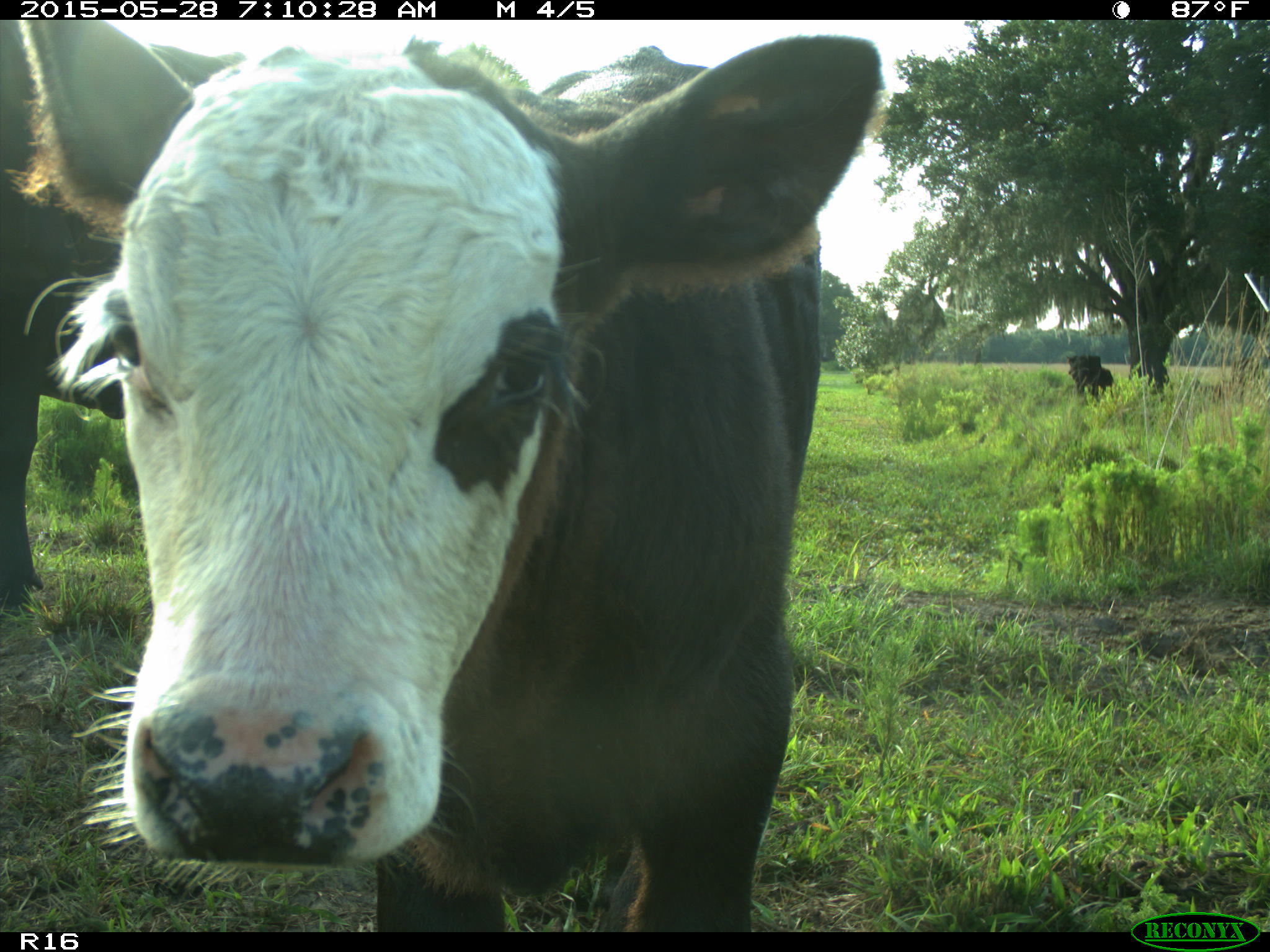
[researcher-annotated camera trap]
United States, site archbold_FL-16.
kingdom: Animalia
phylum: Chordata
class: Mammalia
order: Artiodactyla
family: Bovidae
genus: Bos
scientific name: Bos taurus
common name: domestic cow